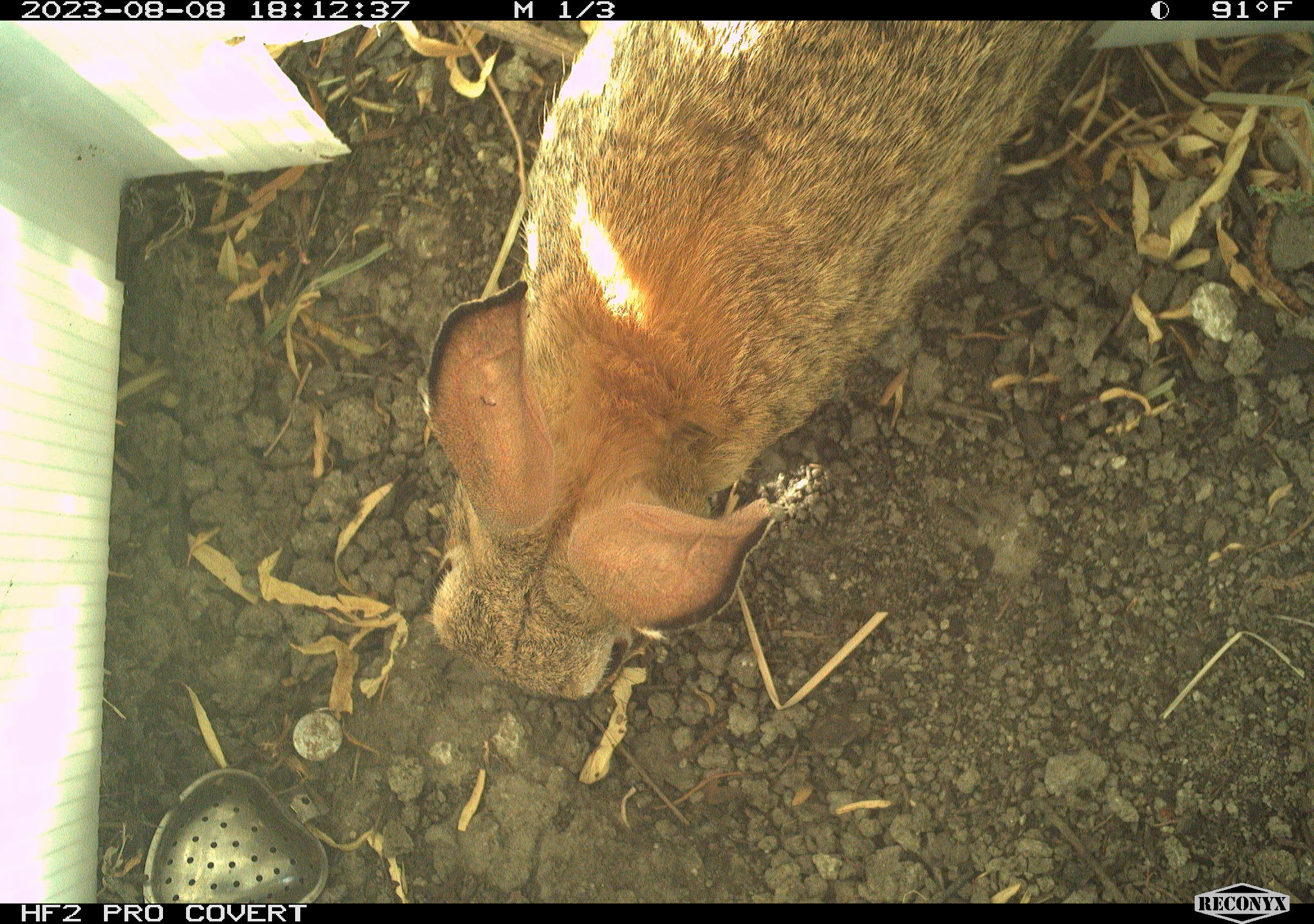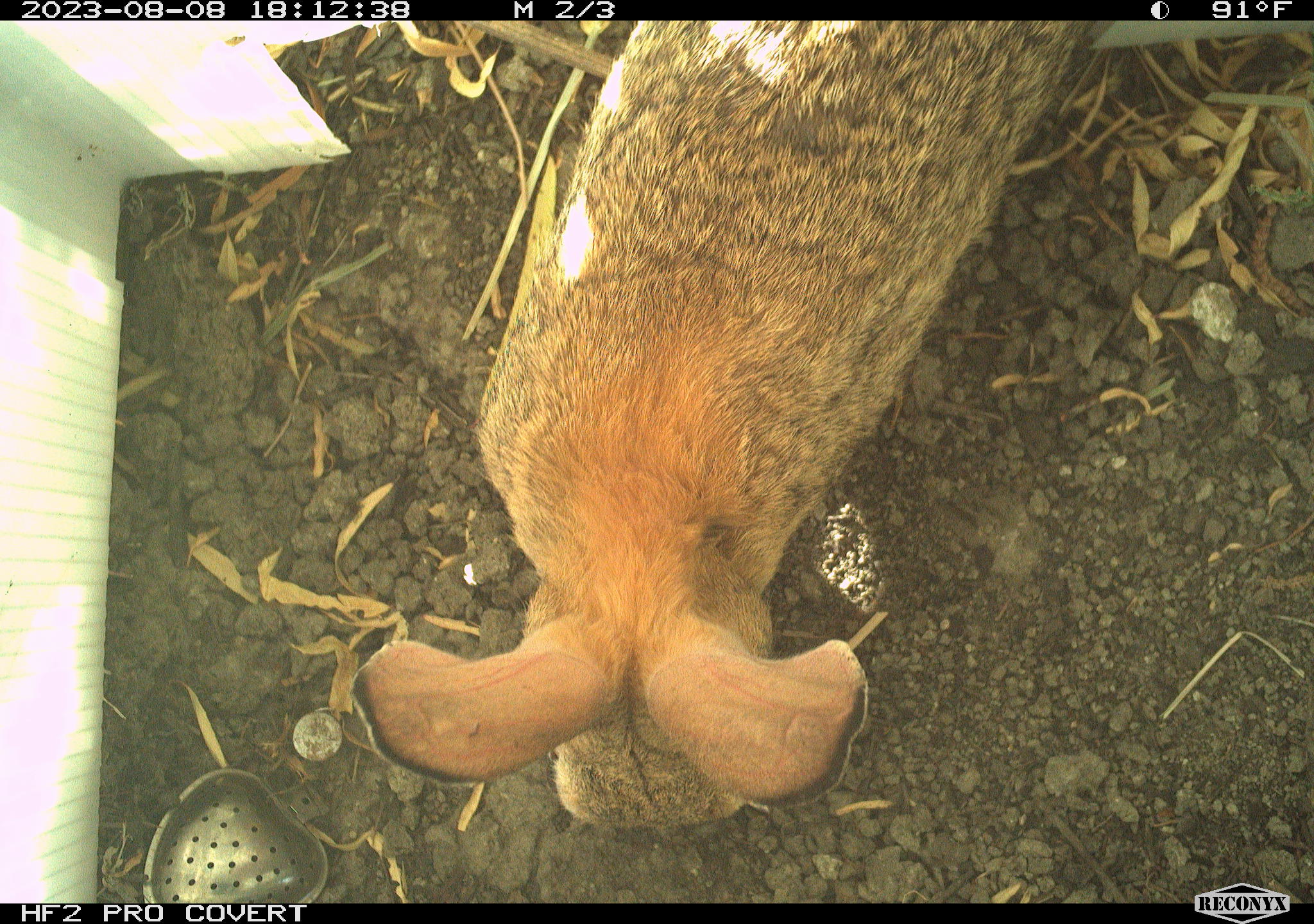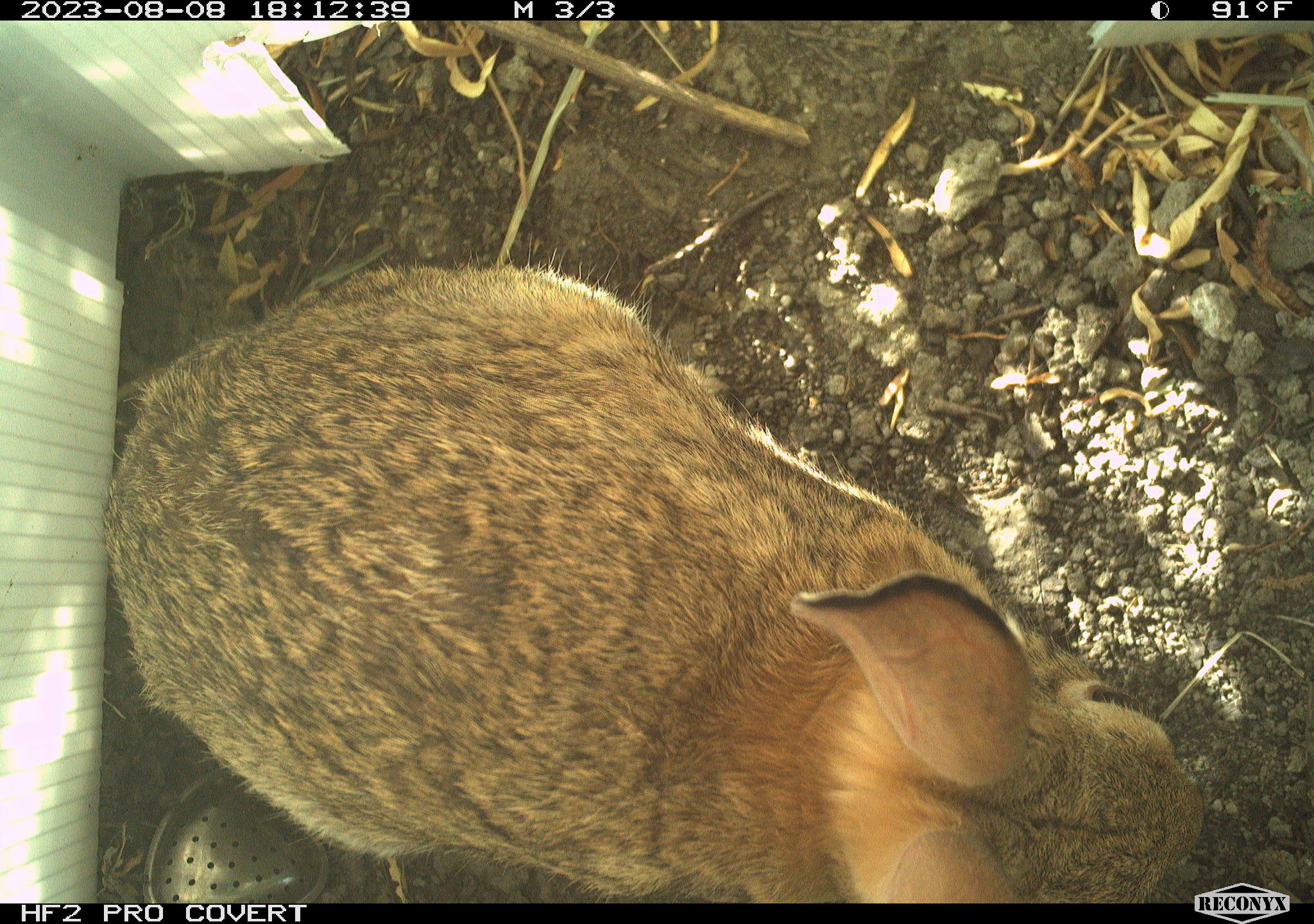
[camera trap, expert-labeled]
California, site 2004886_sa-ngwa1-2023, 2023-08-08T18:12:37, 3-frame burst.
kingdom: Animalia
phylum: Chordata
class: Mammalia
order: Lagomorpha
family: Leporidae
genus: Sylvilagus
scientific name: Sylvilagus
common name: cottontail rabbits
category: sylvilagus species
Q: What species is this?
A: Sylvilagus species (cottontail rabbits) (Sylvilagus).